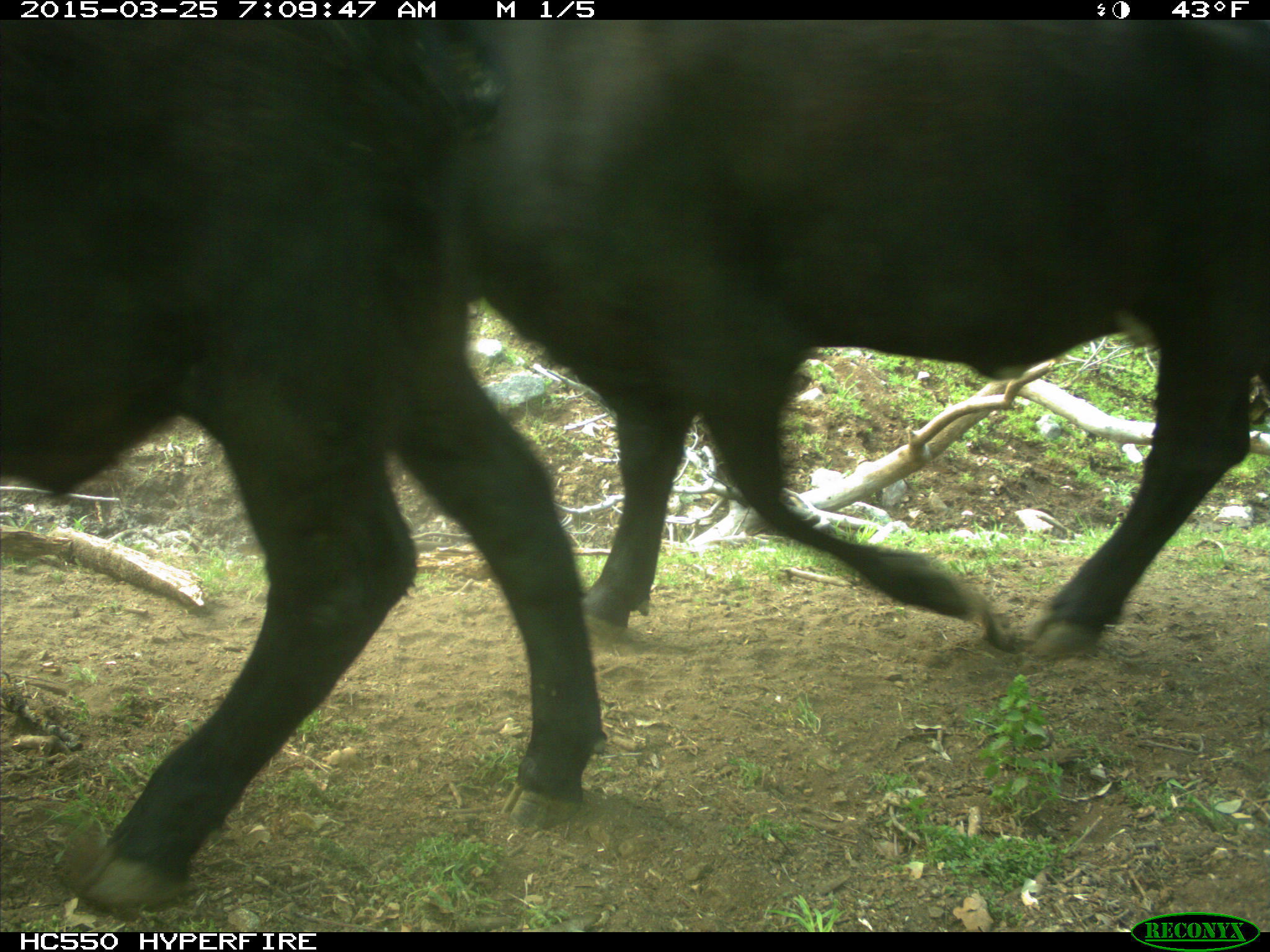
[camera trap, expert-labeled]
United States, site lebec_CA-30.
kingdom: Animalia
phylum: Chordata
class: Mammalia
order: Artiodactyla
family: Bovidae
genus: Bos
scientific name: Bos taurus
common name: domestic cow